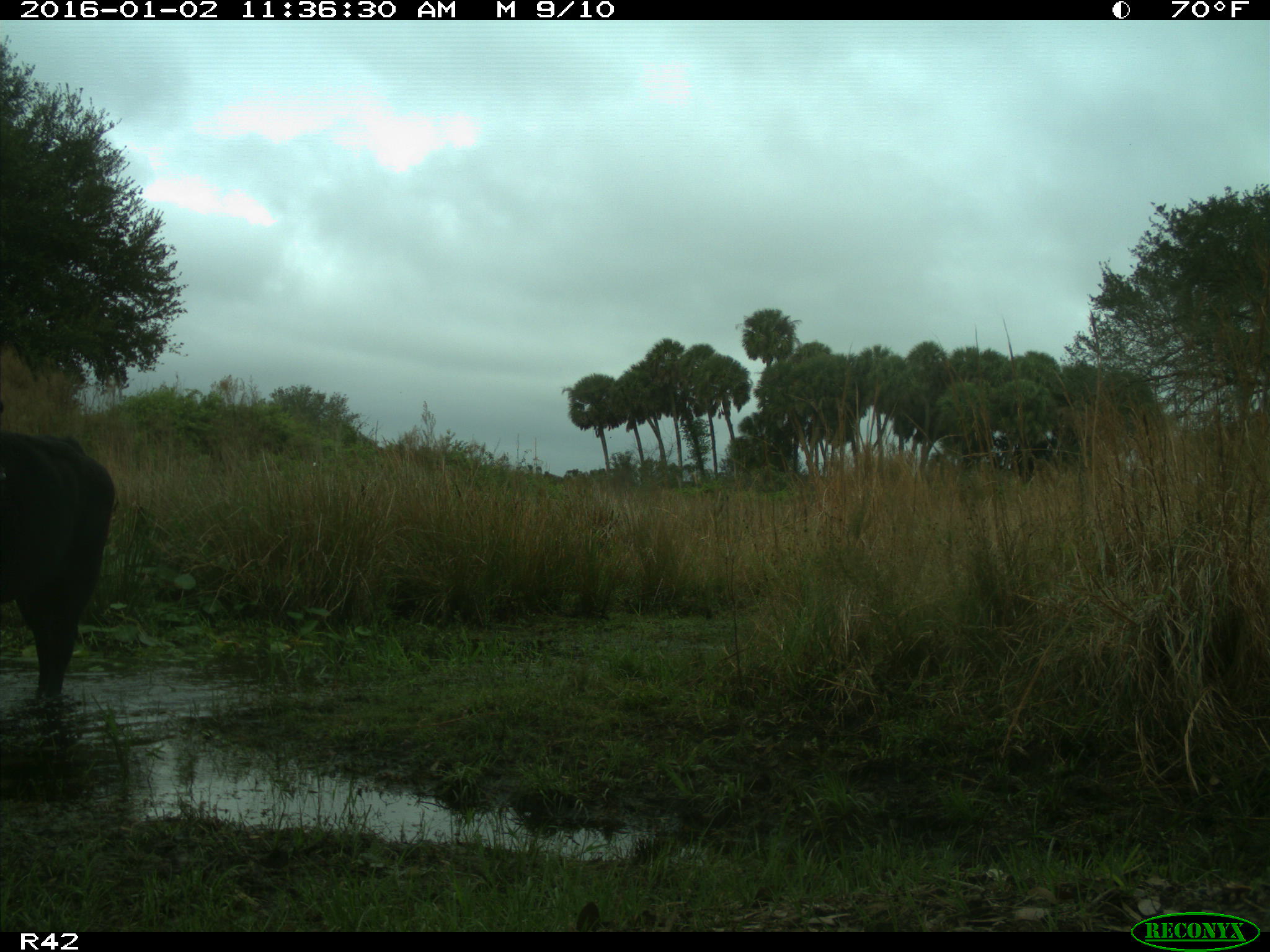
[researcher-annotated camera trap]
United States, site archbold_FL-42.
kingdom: Animalia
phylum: Chordata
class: Mammalia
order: Artiodactyla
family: Bovidae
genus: Bos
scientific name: Bos taurus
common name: domestic cow